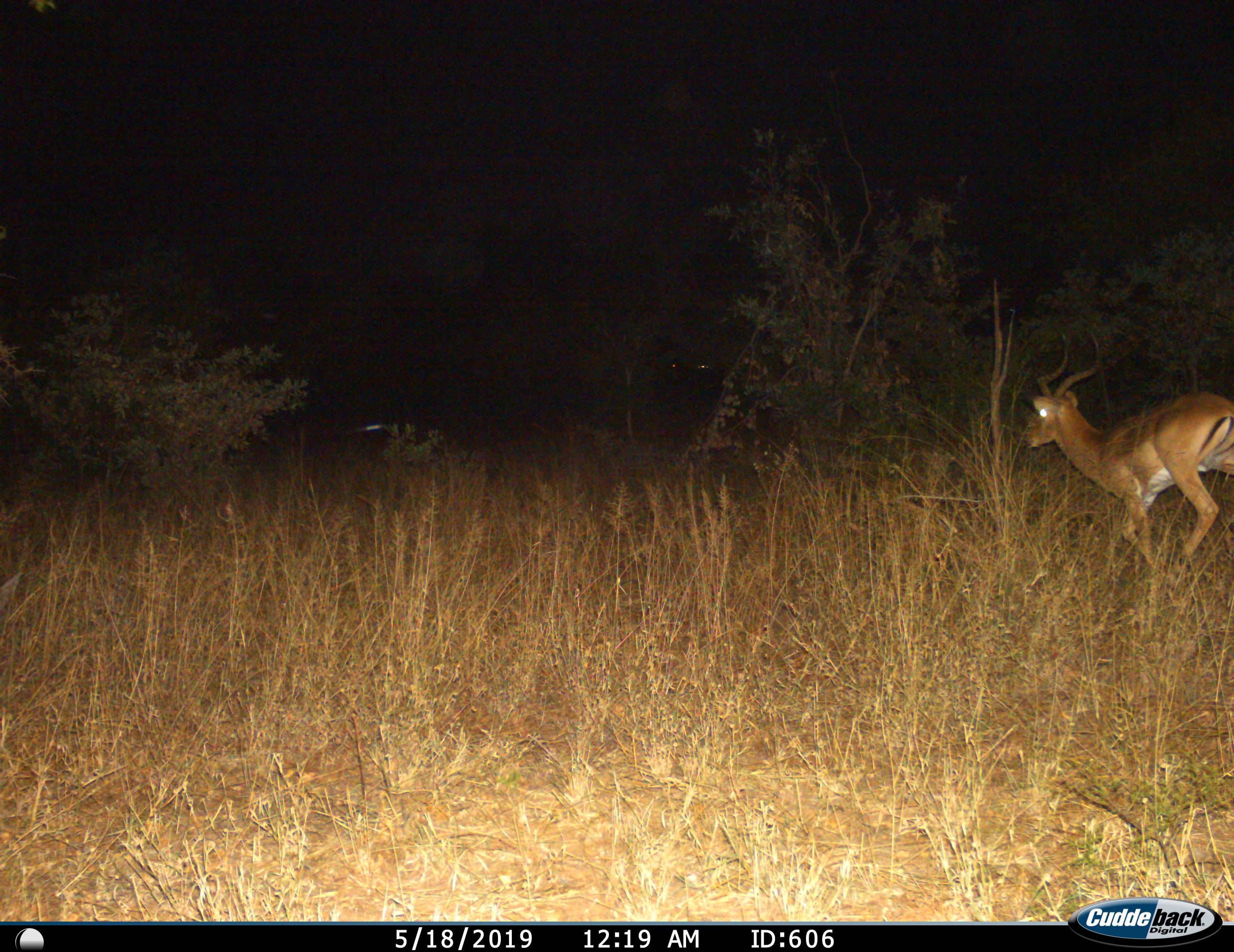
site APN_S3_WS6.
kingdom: Animalia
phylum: Chordata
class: Mammalia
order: Artiodactyla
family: Bovidae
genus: Aepyceros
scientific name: Aepyceros melampus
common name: impala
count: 1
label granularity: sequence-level